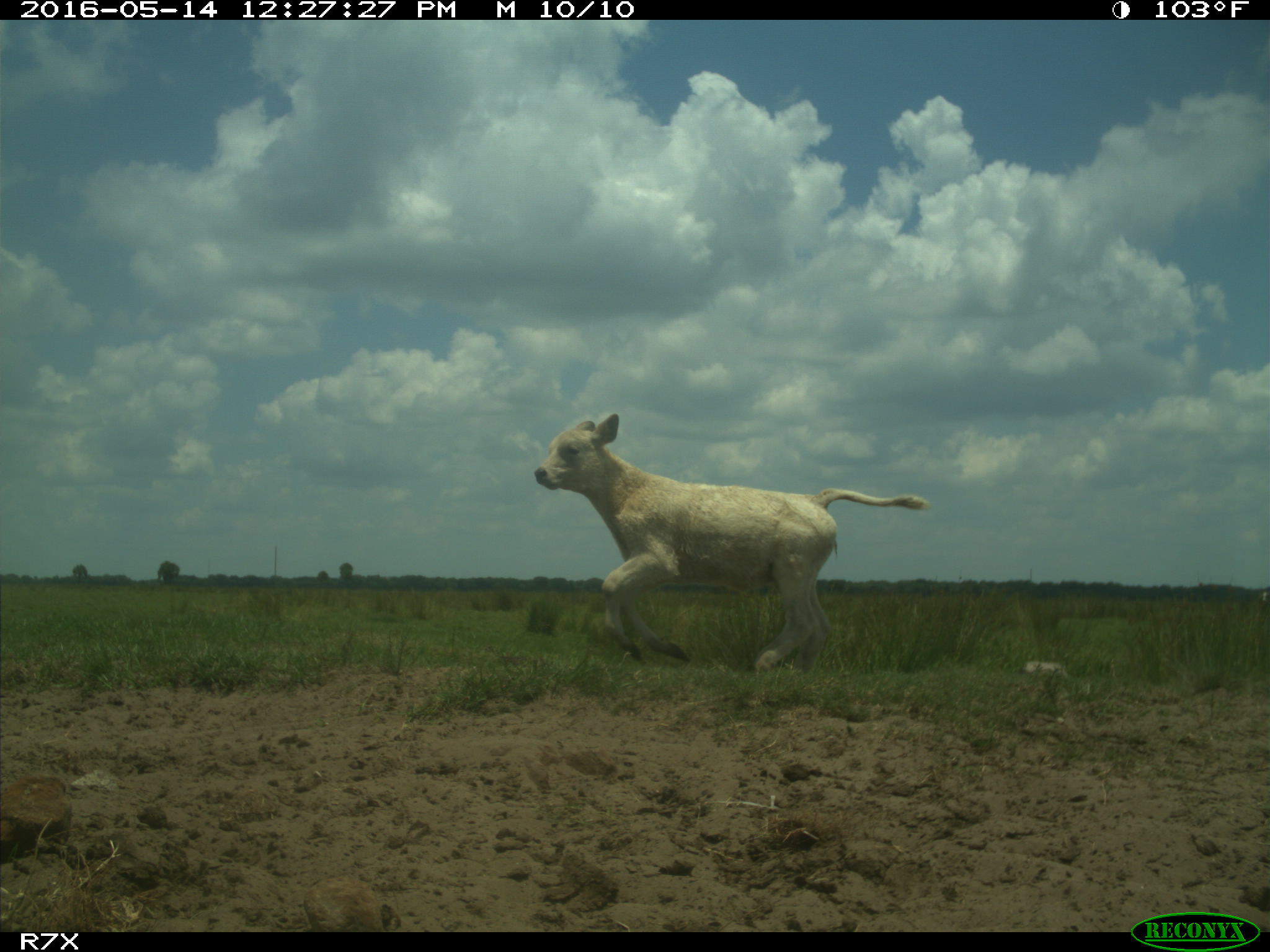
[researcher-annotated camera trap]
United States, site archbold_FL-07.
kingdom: Animalia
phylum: Chordata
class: Mammalia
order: Artiodactyla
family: Bovidae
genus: Bos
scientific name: Bos taurus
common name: domestic cow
Bos taurus (domestic cow).